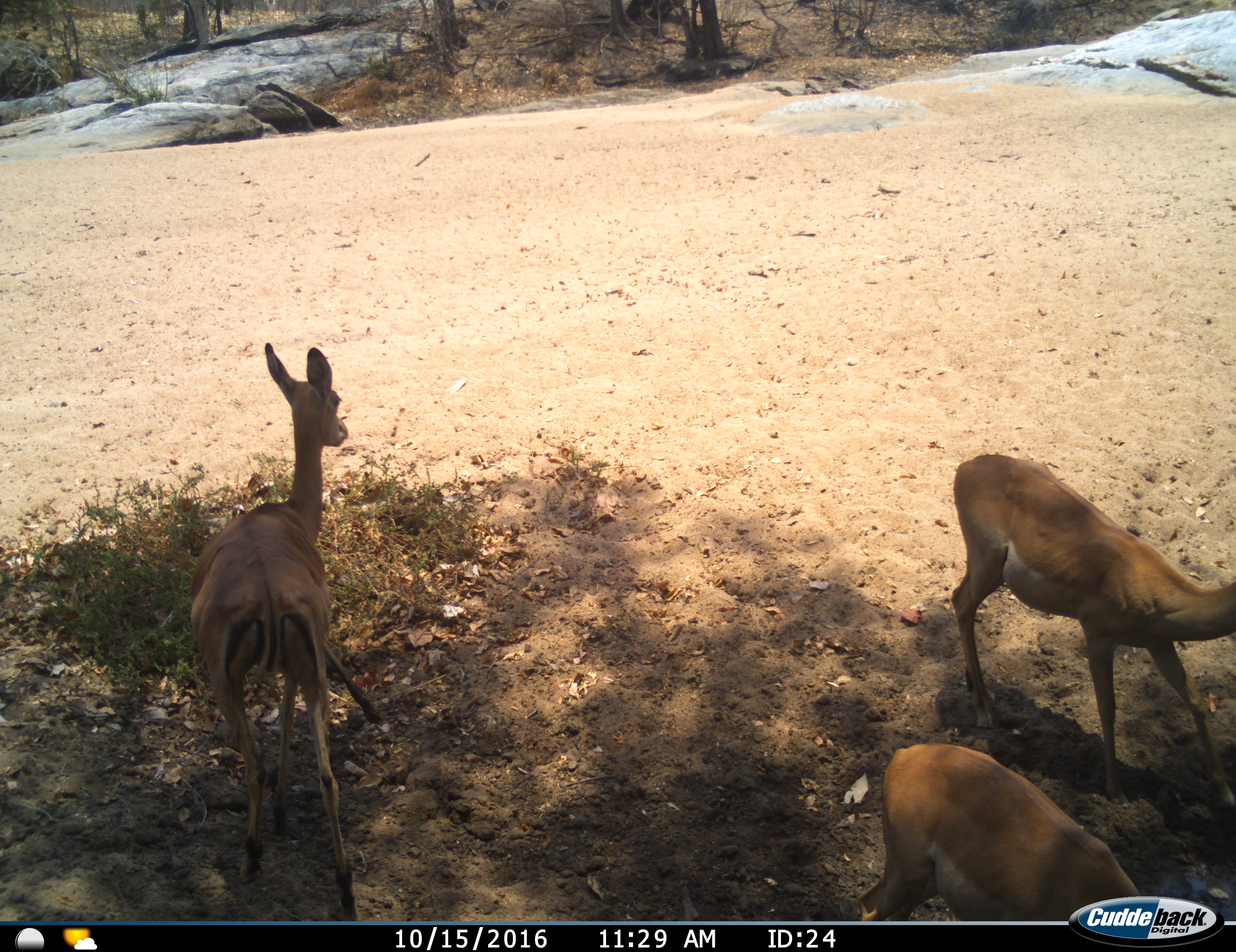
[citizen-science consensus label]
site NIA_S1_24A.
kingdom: Animalia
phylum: Chordata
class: Mammalia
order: Artiodactyla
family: Bovidae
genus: Aepyceros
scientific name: Aepyceros melampus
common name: impala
Impala (Aepyceros melampus), count 3. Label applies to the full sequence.